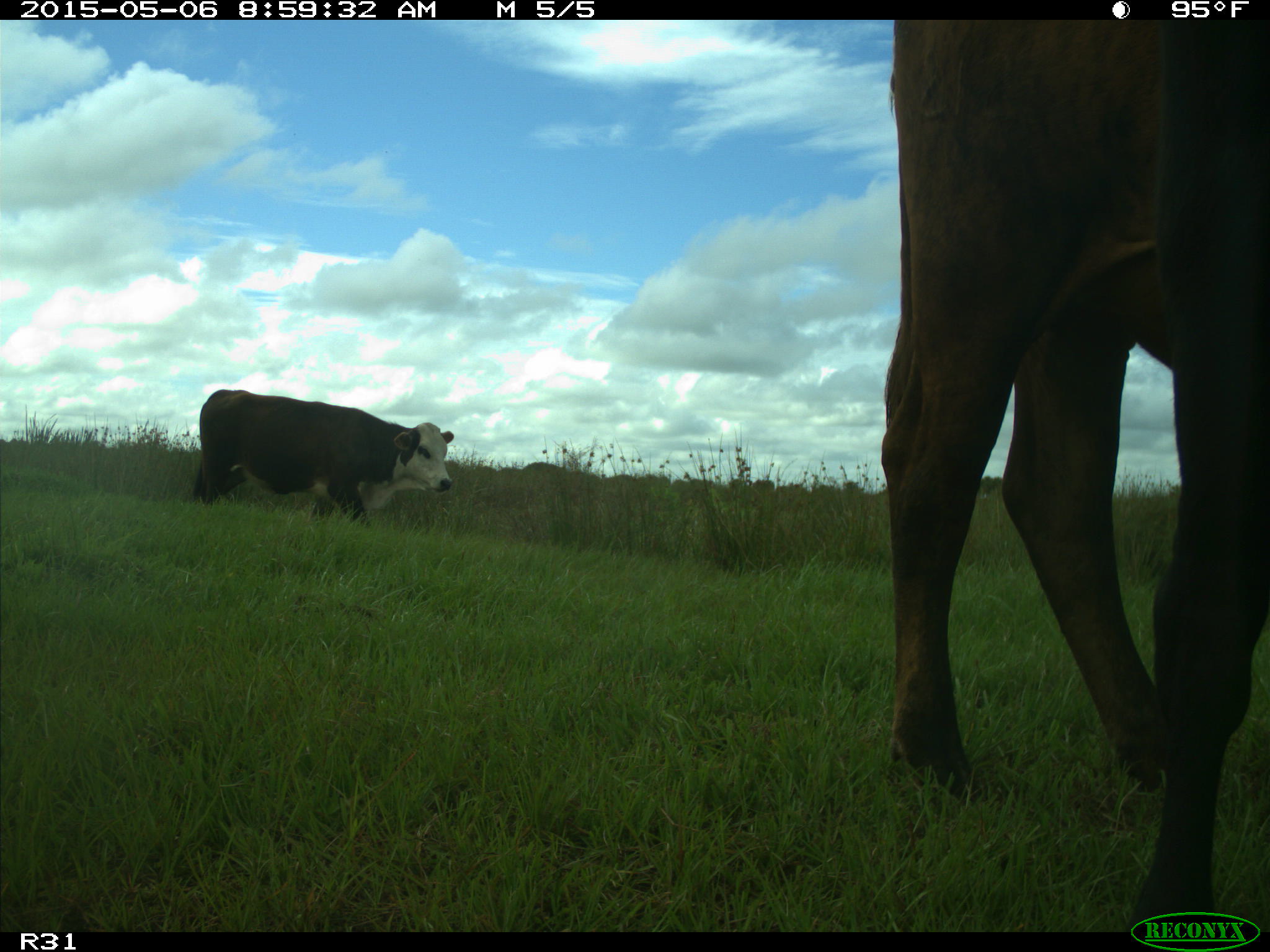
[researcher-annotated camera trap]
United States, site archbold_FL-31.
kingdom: Animalia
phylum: Chordata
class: Mammalia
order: Artiodactyla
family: Bovidae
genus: Bos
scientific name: Bos taurus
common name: domestic cow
Bos taurus (domestic cow).